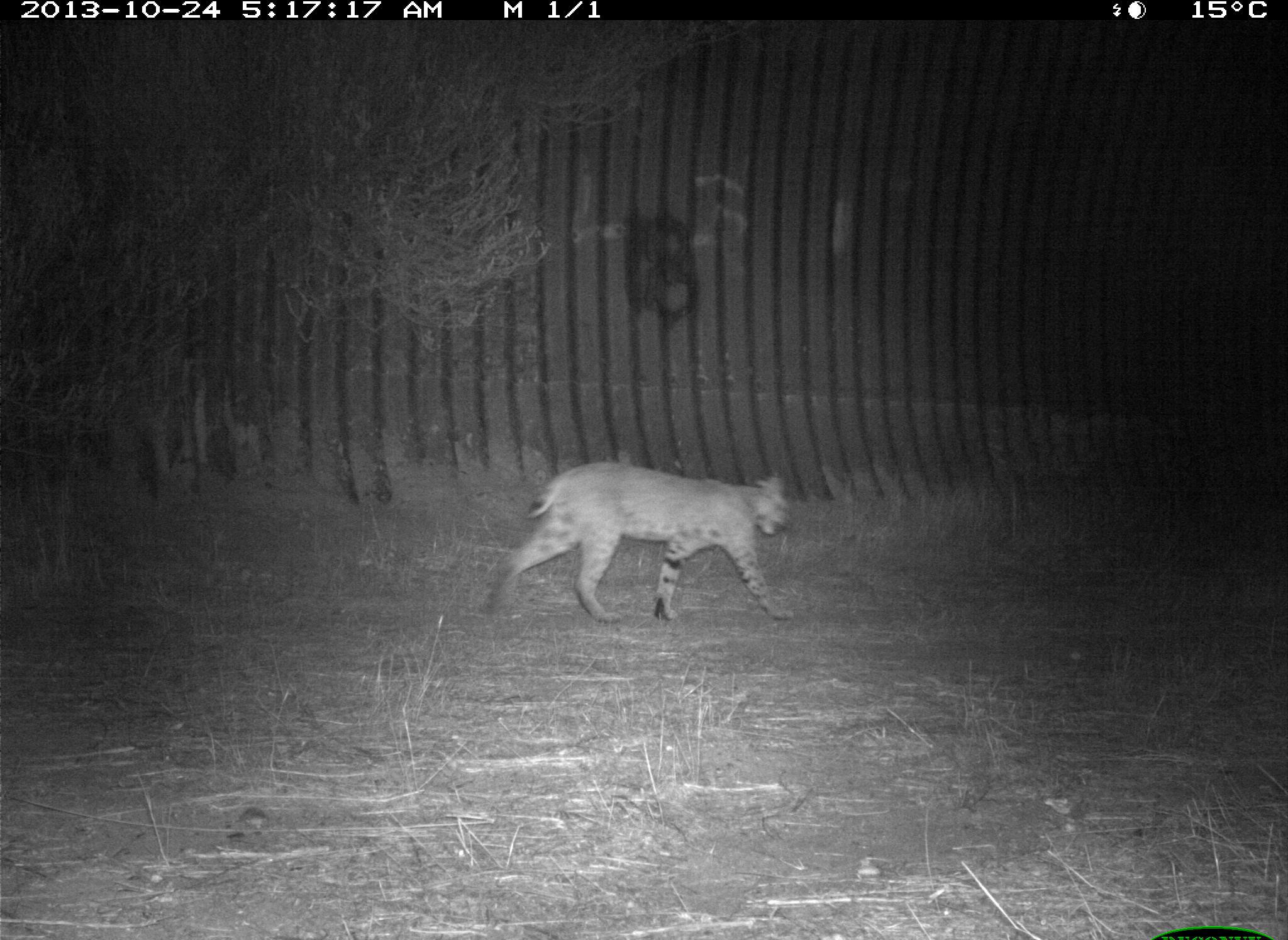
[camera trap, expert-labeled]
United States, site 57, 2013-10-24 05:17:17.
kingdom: Animalia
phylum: Chordata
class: Mammalia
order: Carnivora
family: Felidae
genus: Lynx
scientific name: Lynx rufus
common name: bobcat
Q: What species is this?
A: Bobcat (Lynx rufus).